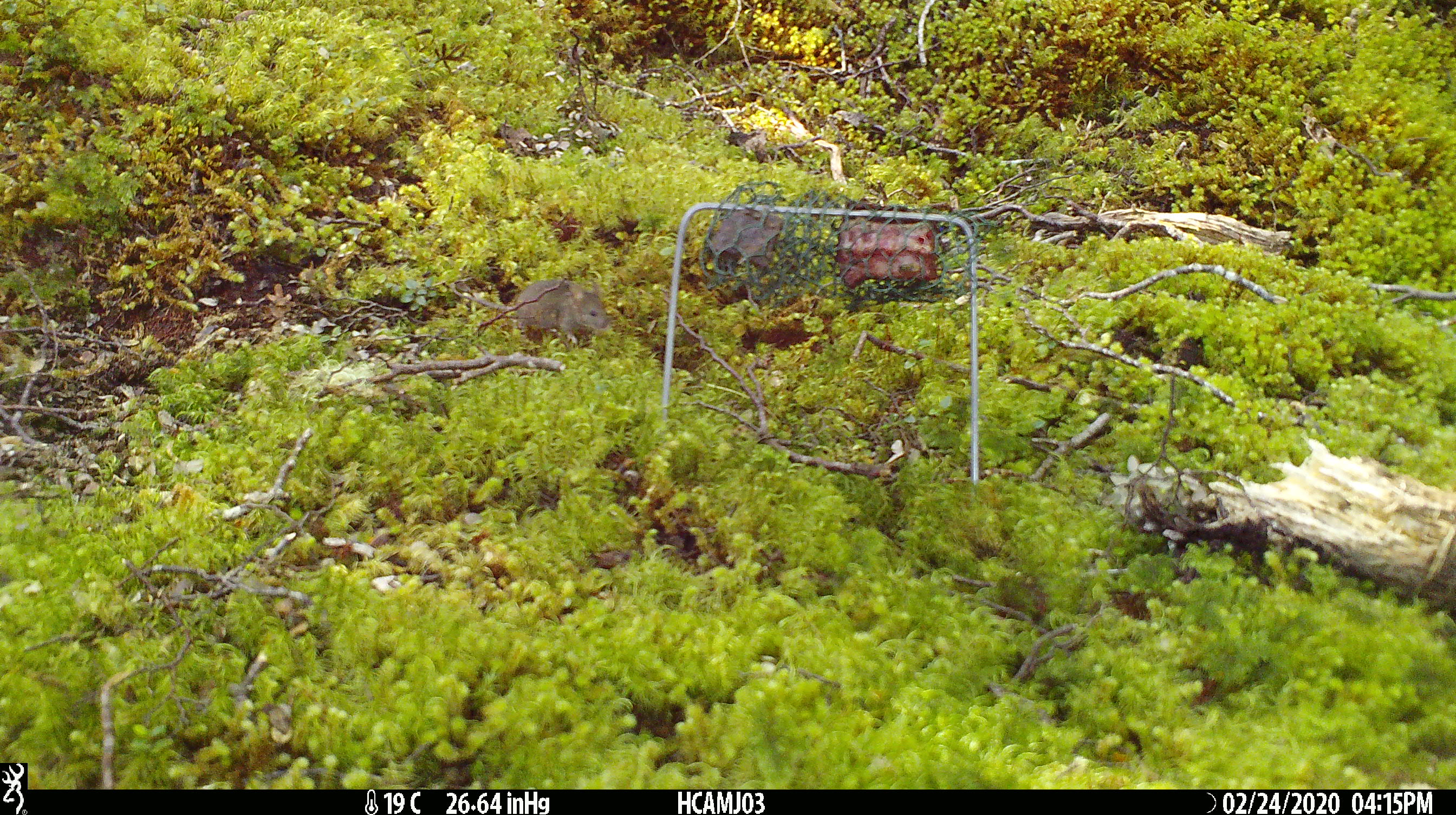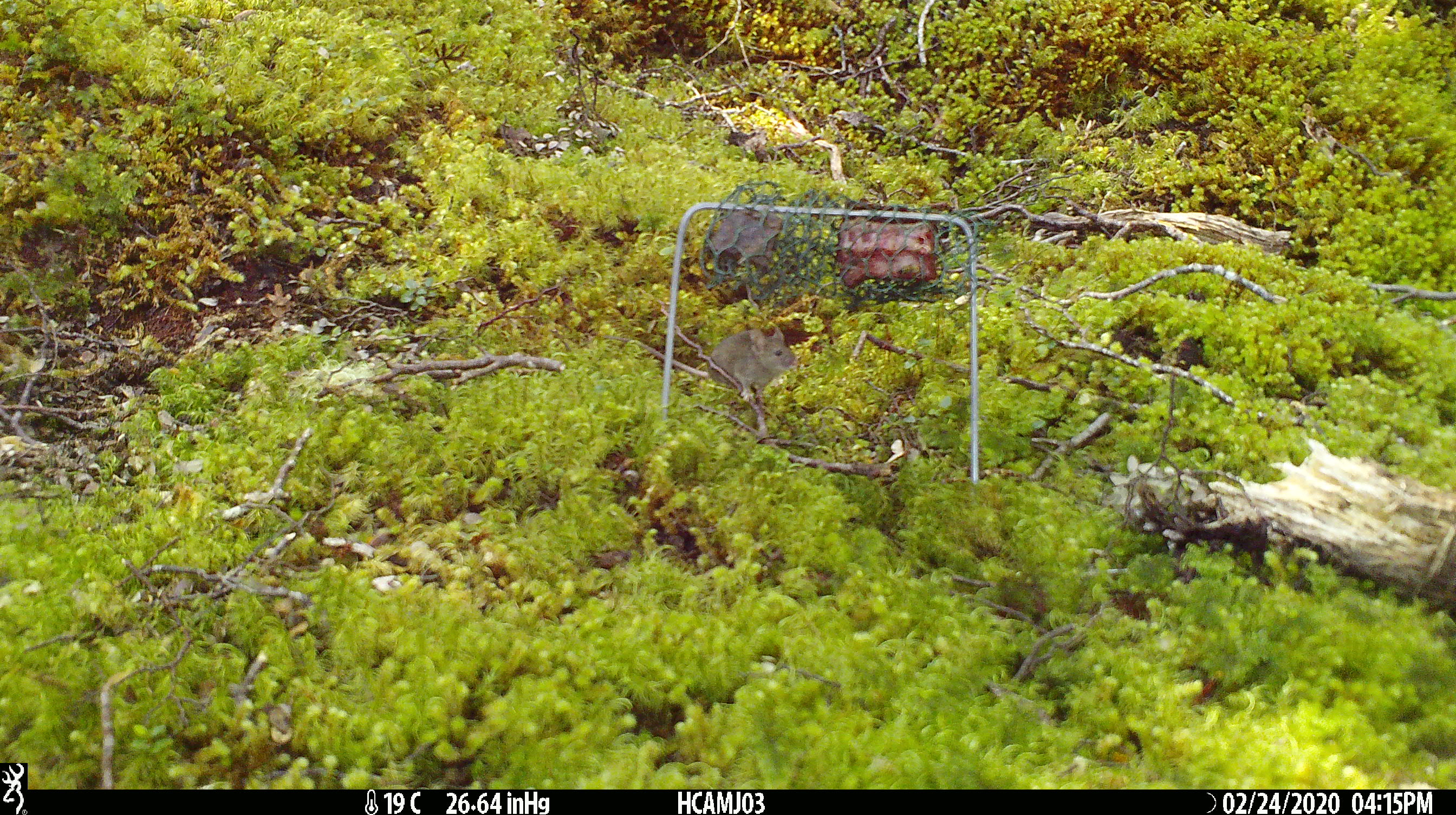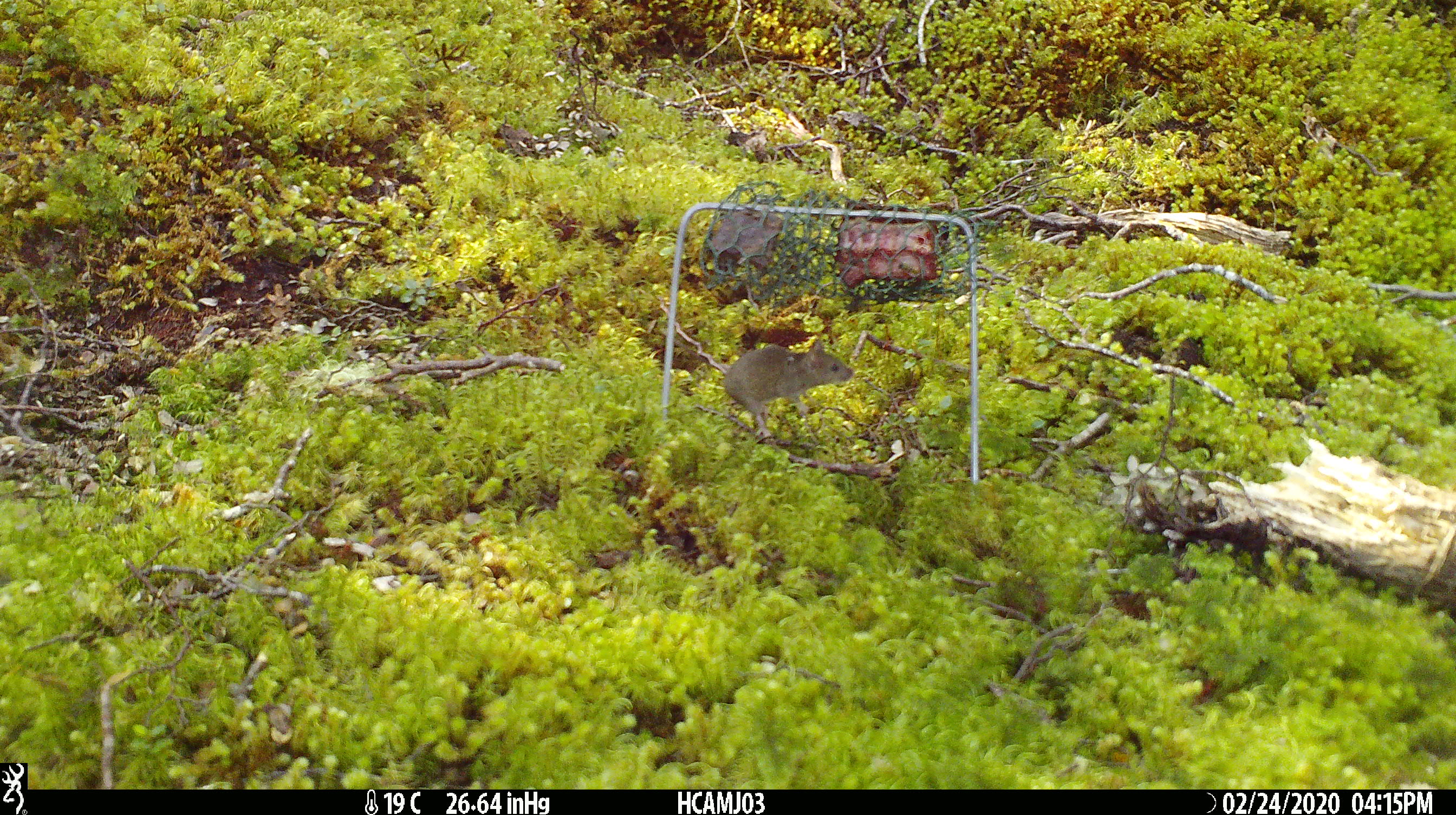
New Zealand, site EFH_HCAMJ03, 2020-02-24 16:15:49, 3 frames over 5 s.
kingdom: Animalia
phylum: Chordata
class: Mammalia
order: Rodentia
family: Muridae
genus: Mus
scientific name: Mus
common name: mouse